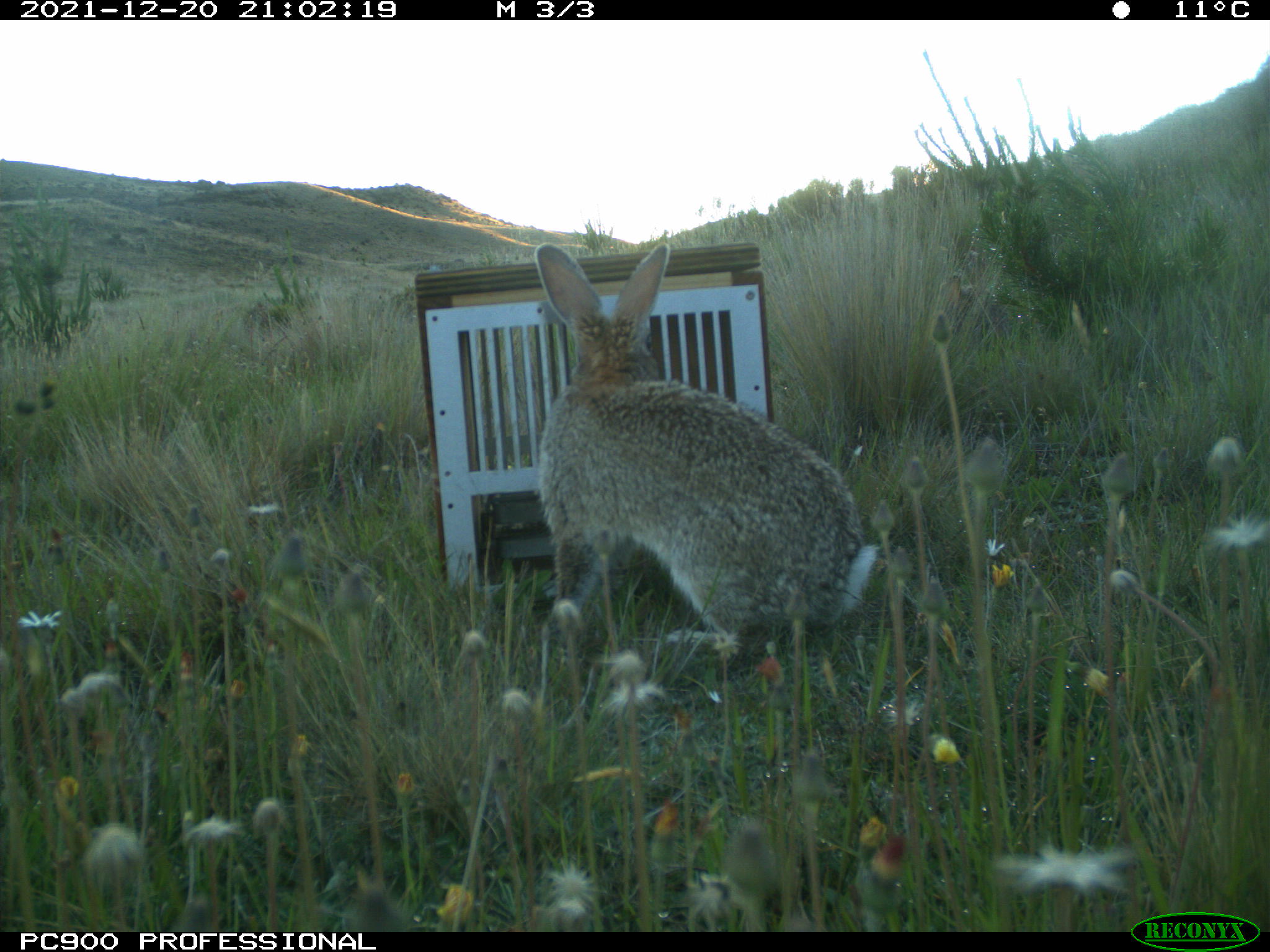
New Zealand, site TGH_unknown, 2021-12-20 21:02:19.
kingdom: Animalia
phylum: Chordata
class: Mammalia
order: Lagomorpha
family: Leporidae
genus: Oryctolagus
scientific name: Oryctolagus cuniculus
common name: european rabbit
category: rabbit